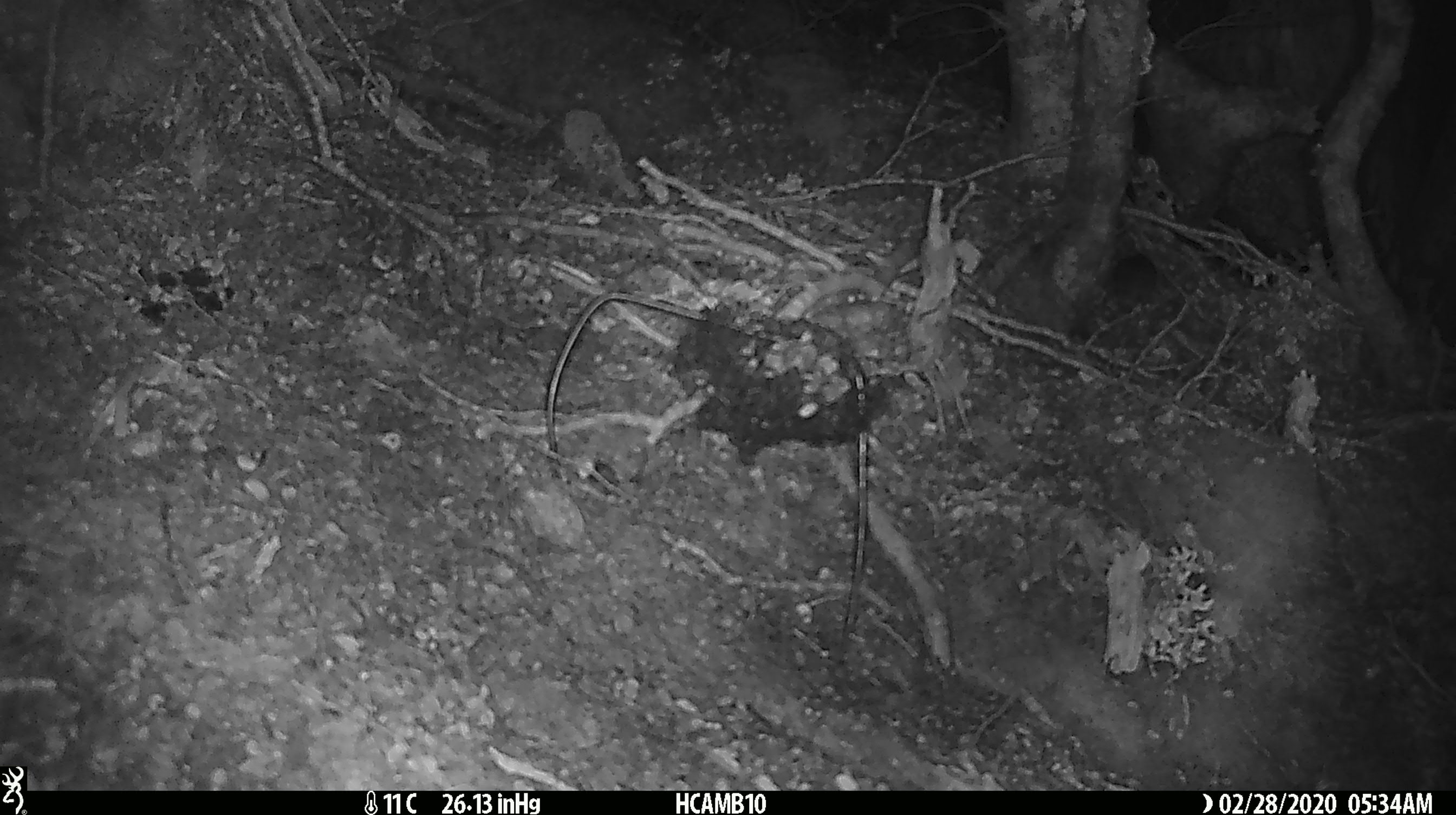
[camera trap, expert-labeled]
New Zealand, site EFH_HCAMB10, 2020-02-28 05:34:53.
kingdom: Animalia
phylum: Chordata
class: Mammalia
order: Rodentia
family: Muridae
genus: Mus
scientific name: Mus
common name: mouse